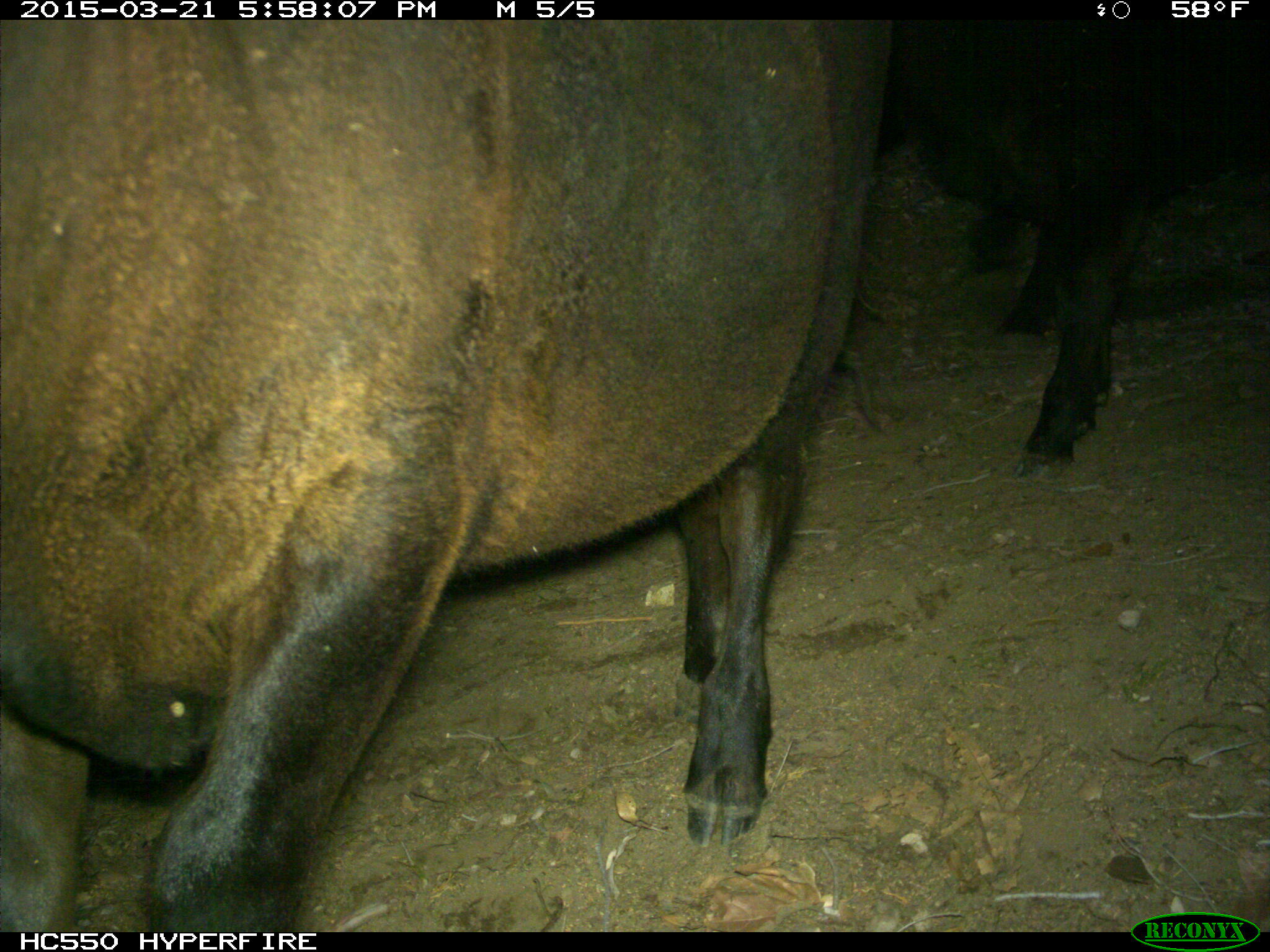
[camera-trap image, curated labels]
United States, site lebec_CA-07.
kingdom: Animalia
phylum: Chordata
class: Mammalia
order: Artiodactyla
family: Bovidae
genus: Bos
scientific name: Bos taurus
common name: domestic cow